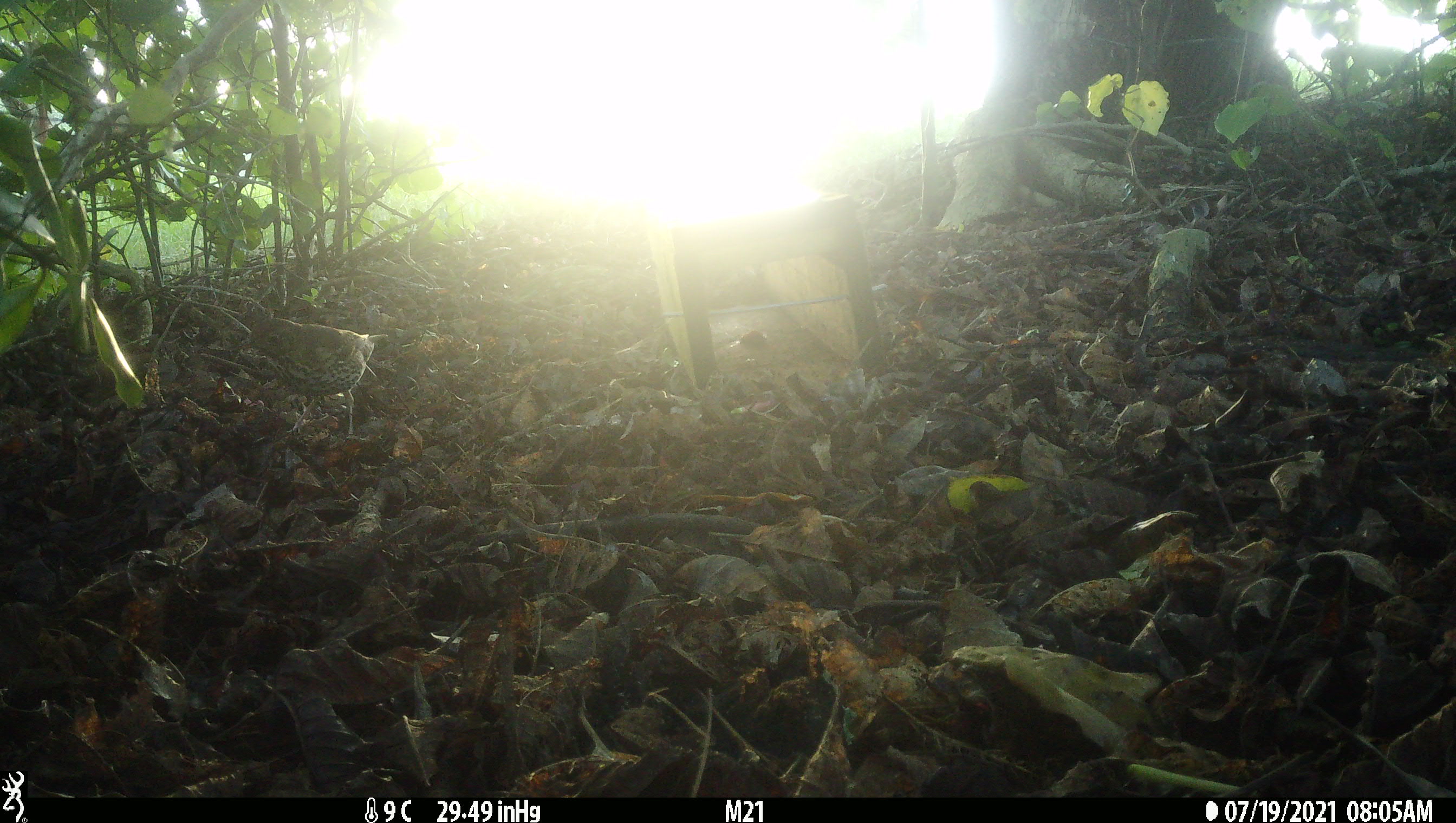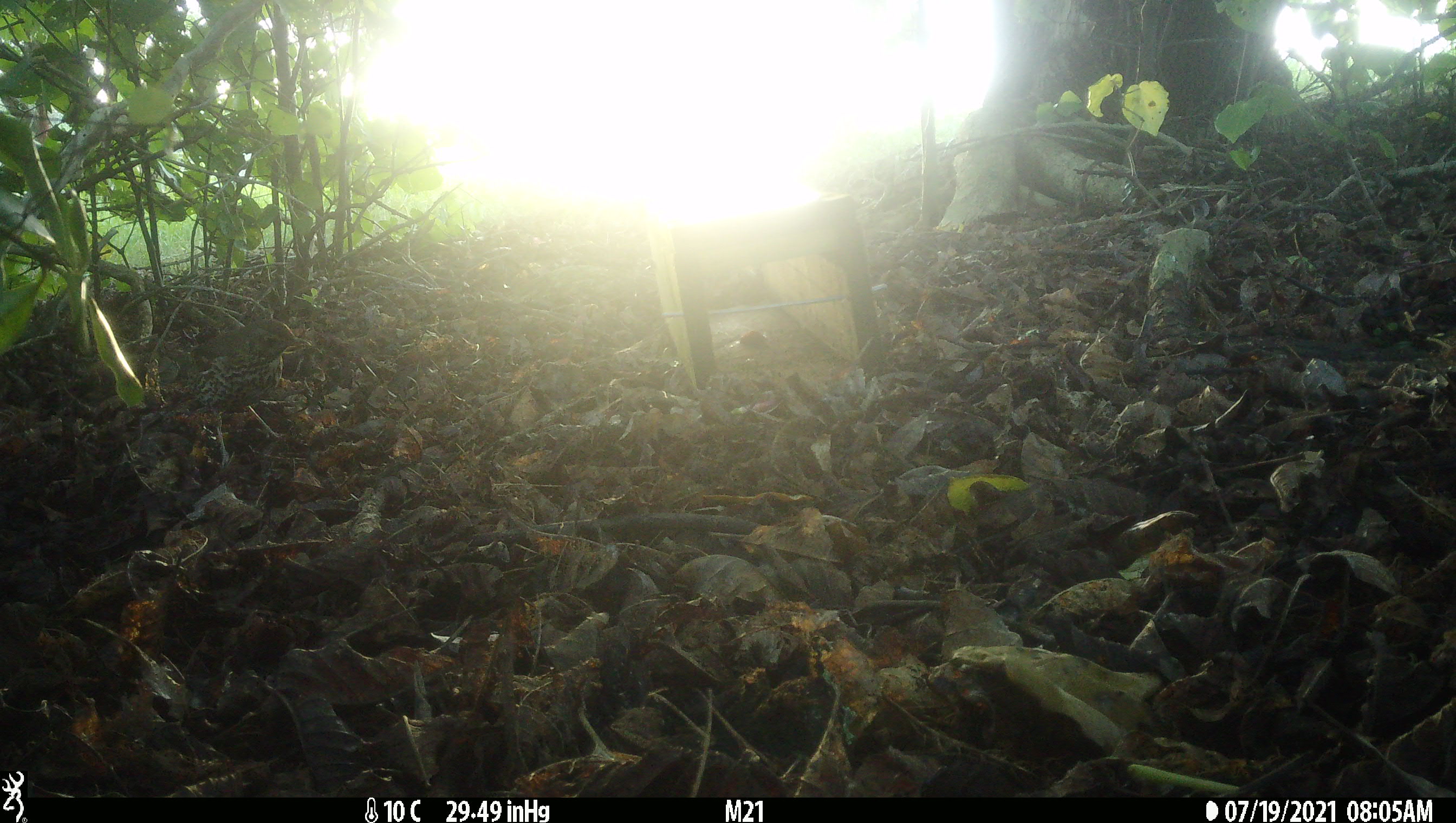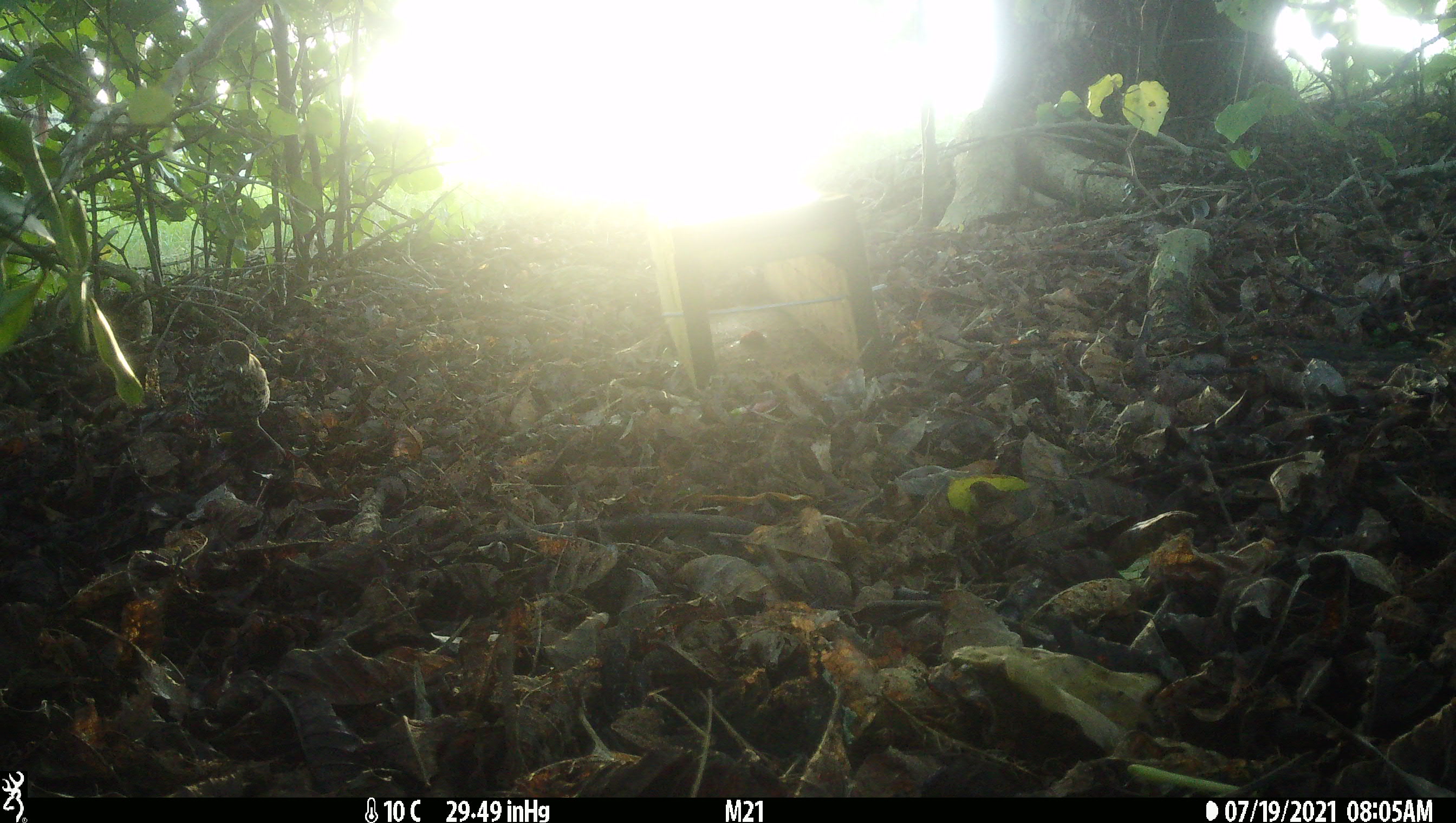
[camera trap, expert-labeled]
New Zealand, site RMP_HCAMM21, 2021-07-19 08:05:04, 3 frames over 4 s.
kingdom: Animalia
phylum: Chordata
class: Aves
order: Passeriformes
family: Turdidae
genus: Turdus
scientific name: Turdus philomelos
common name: song thrush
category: thrush